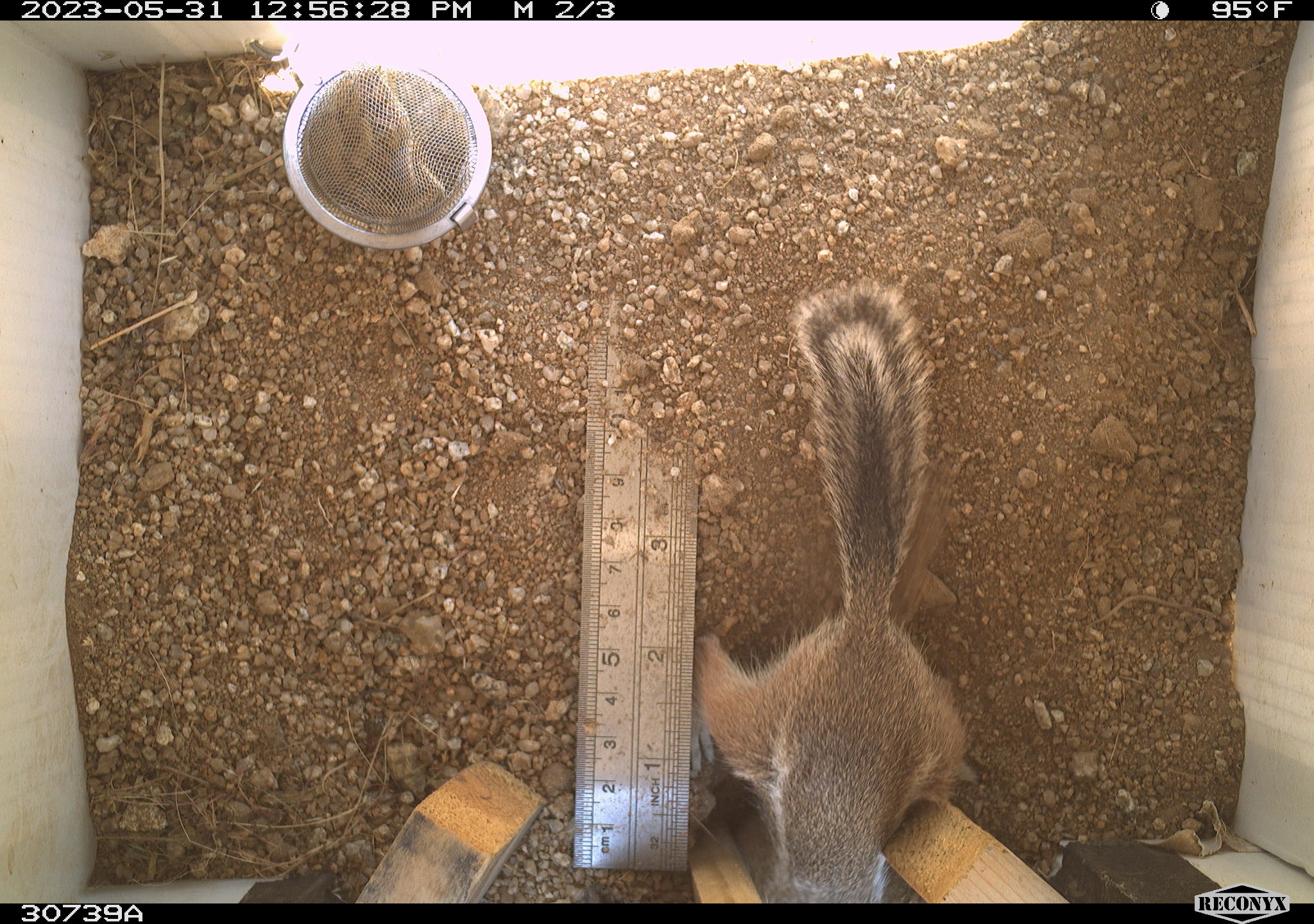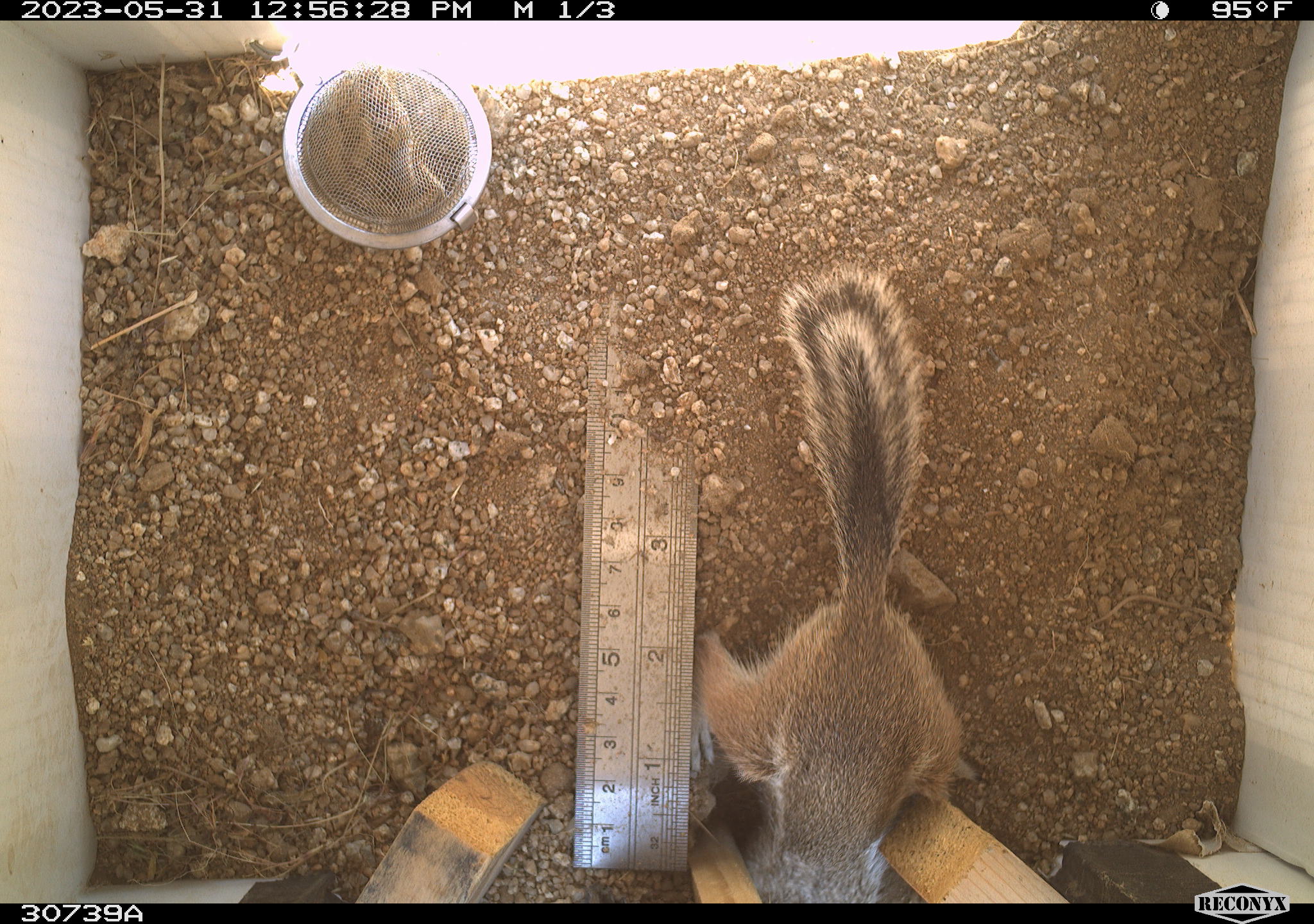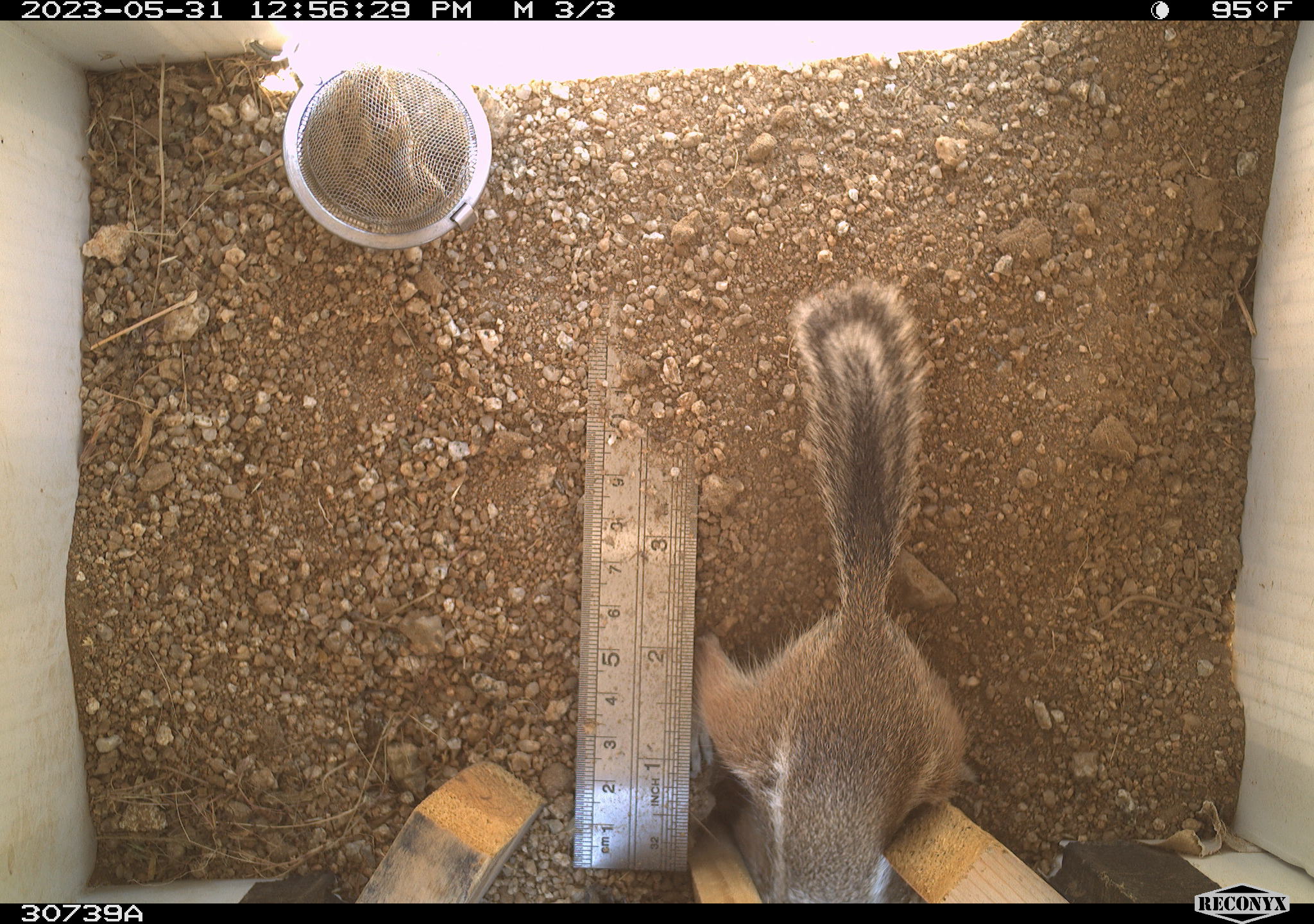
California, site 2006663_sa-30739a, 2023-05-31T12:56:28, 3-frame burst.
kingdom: Animalia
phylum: Chordata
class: Mammalia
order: Rodentia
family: Sciuridae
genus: Ammospermophilus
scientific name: Ammospermophilus leucurus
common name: white-tailed antelope squirrel